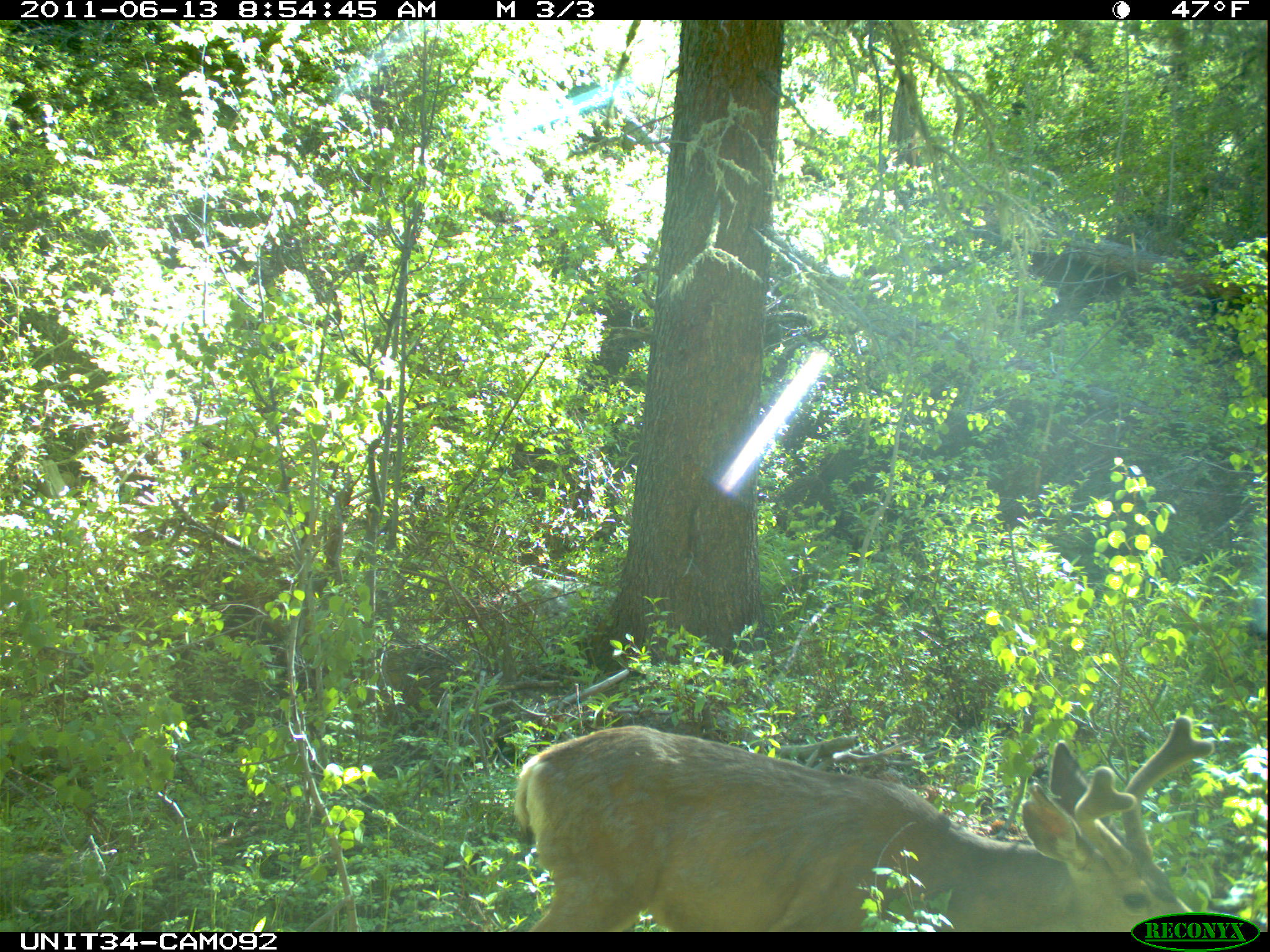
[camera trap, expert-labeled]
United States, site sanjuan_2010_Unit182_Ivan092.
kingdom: Animalia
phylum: Chordata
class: Mammalia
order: Artiodactyla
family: Cervidae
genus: Odocoileus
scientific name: Odocoileus hemionus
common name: mule deer